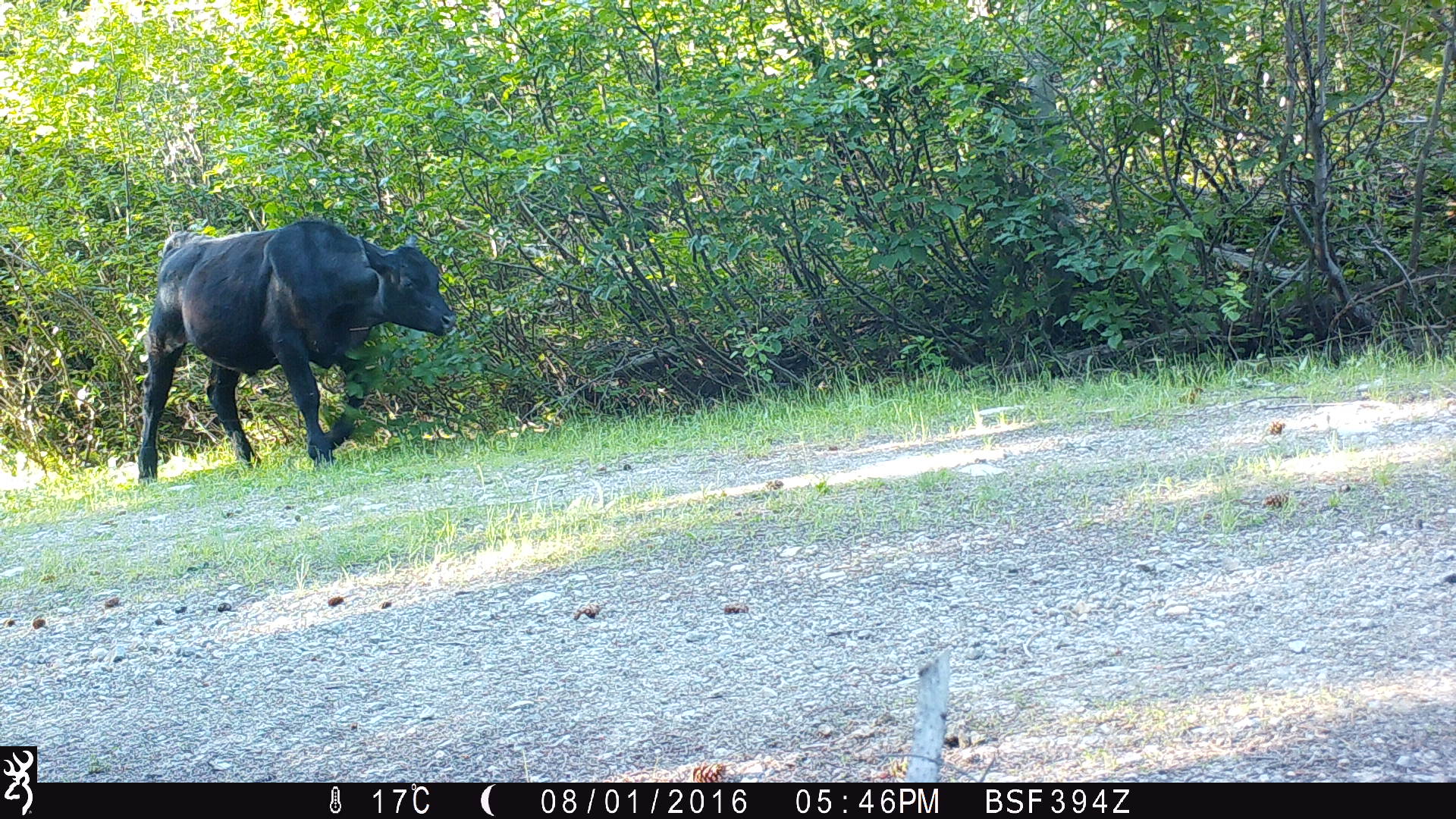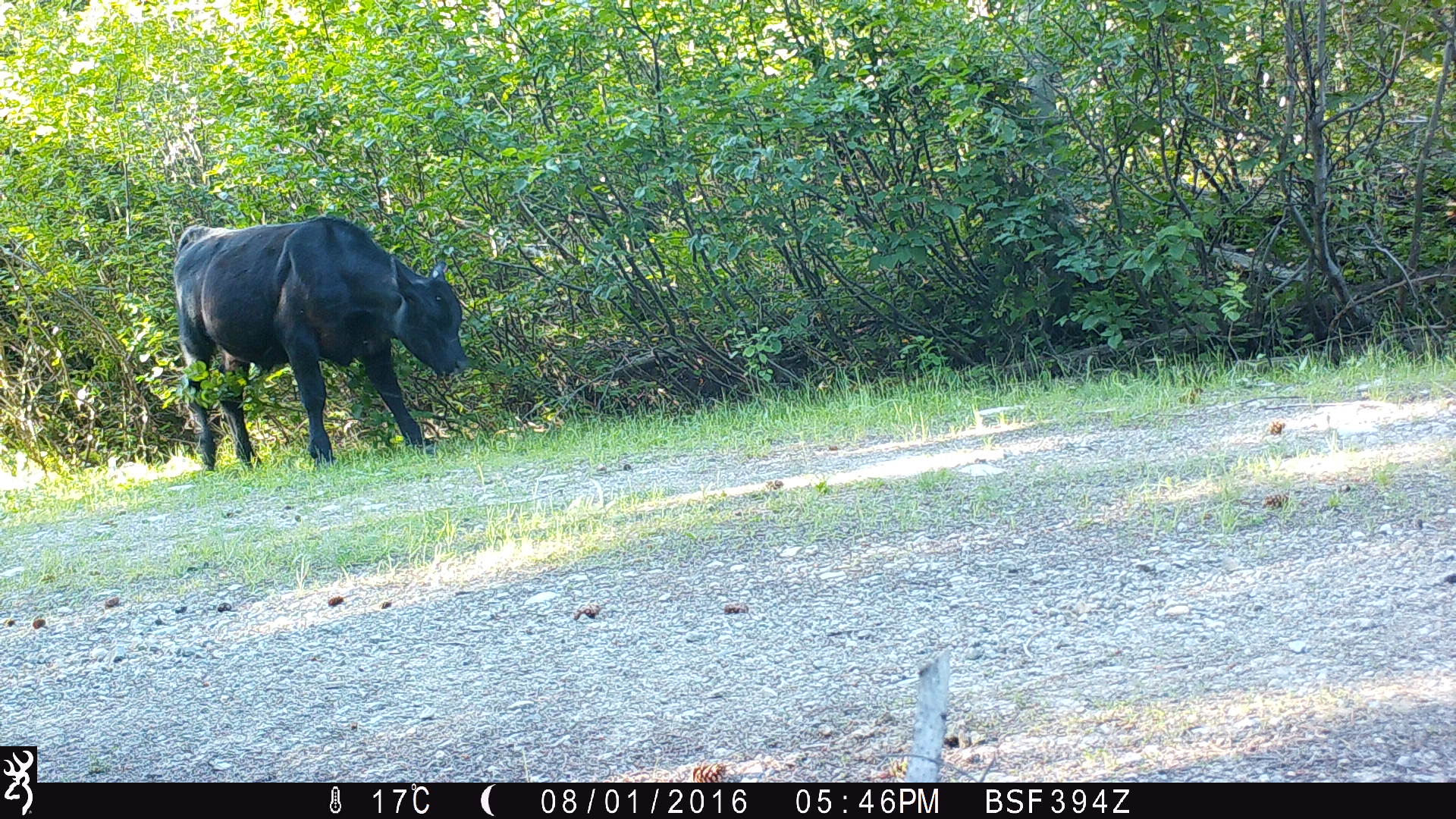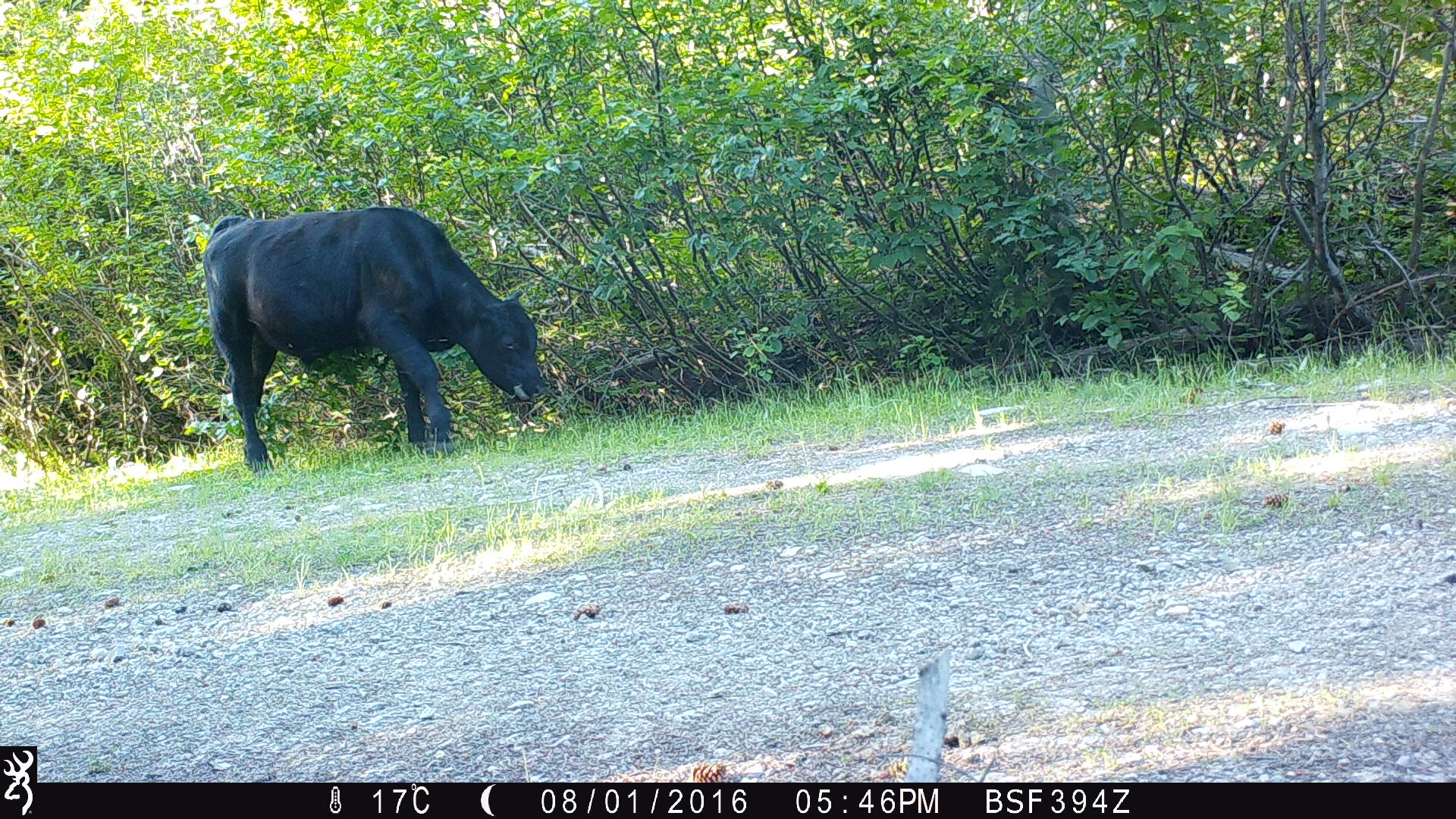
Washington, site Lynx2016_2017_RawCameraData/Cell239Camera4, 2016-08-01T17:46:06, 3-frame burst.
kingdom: Animalia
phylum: Chordata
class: Mammalia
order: Artiodactyla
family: Bovidae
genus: Bos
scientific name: Bos taurus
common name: domestic cattle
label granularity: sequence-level